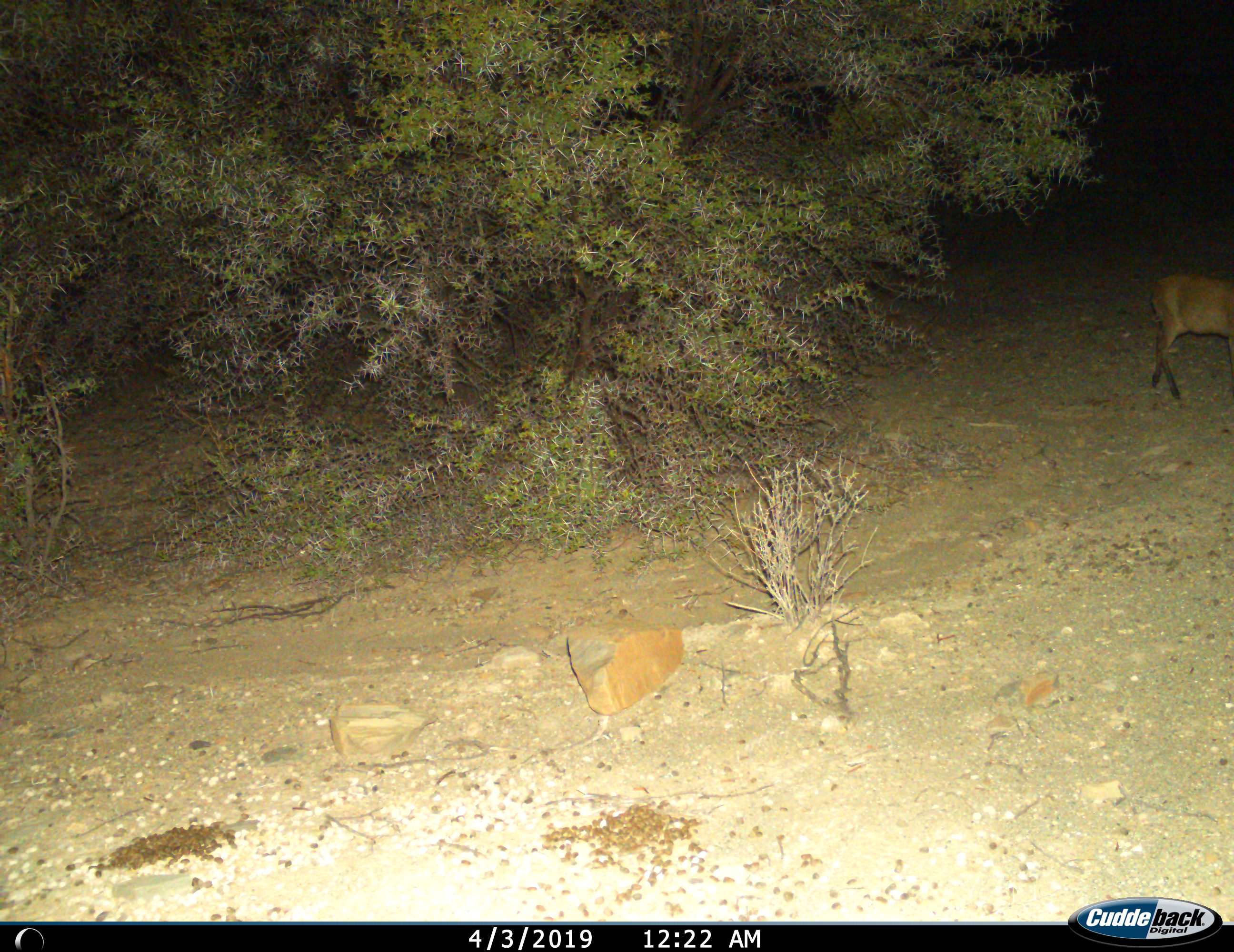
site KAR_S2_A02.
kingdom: Animalia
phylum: Chordata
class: Mammalia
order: Artiodactyla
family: Bovidae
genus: Sylvicapra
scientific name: Sylvicapra grimmia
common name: common duiker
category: duikercommongrey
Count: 1.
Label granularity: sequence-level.